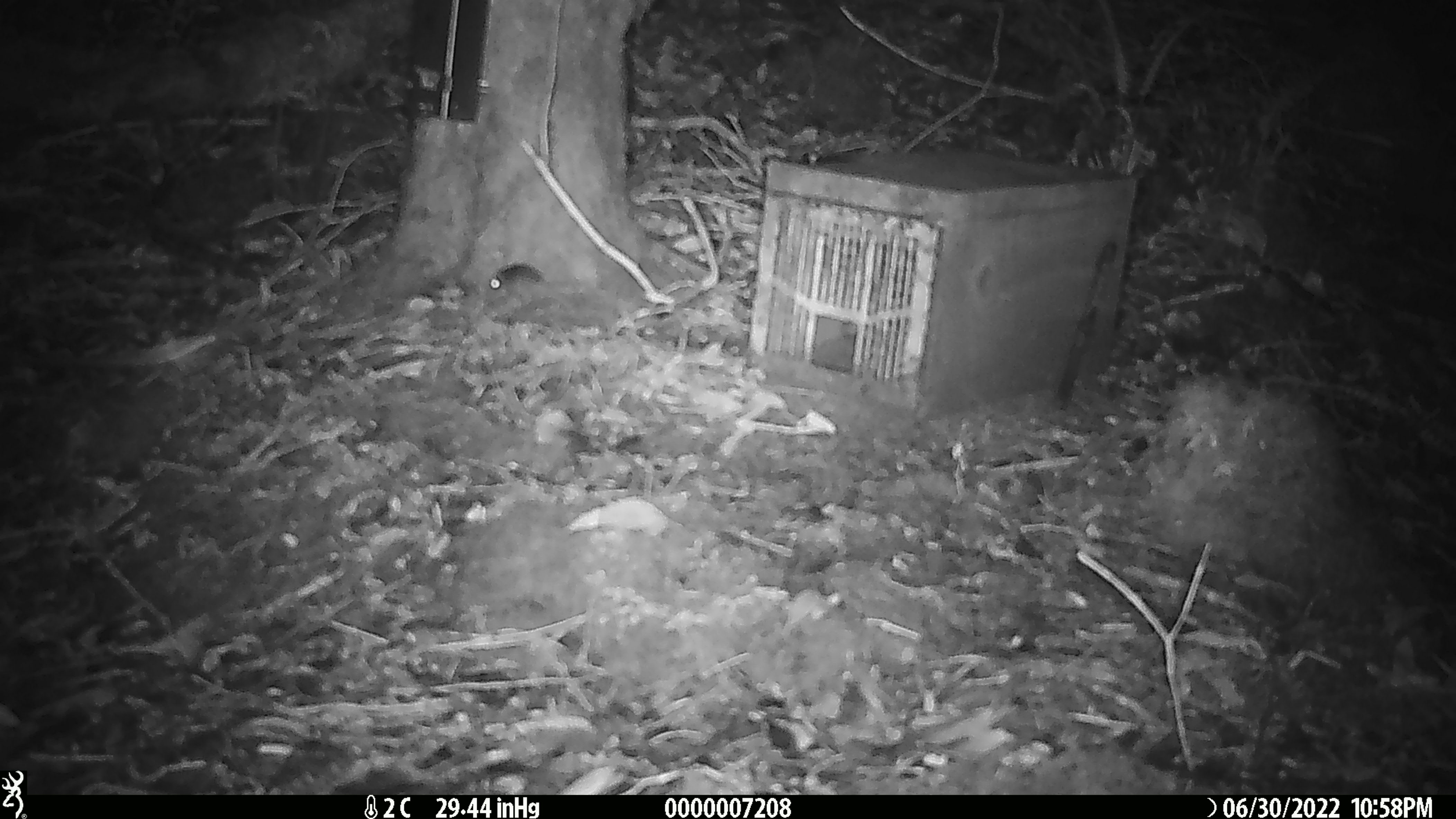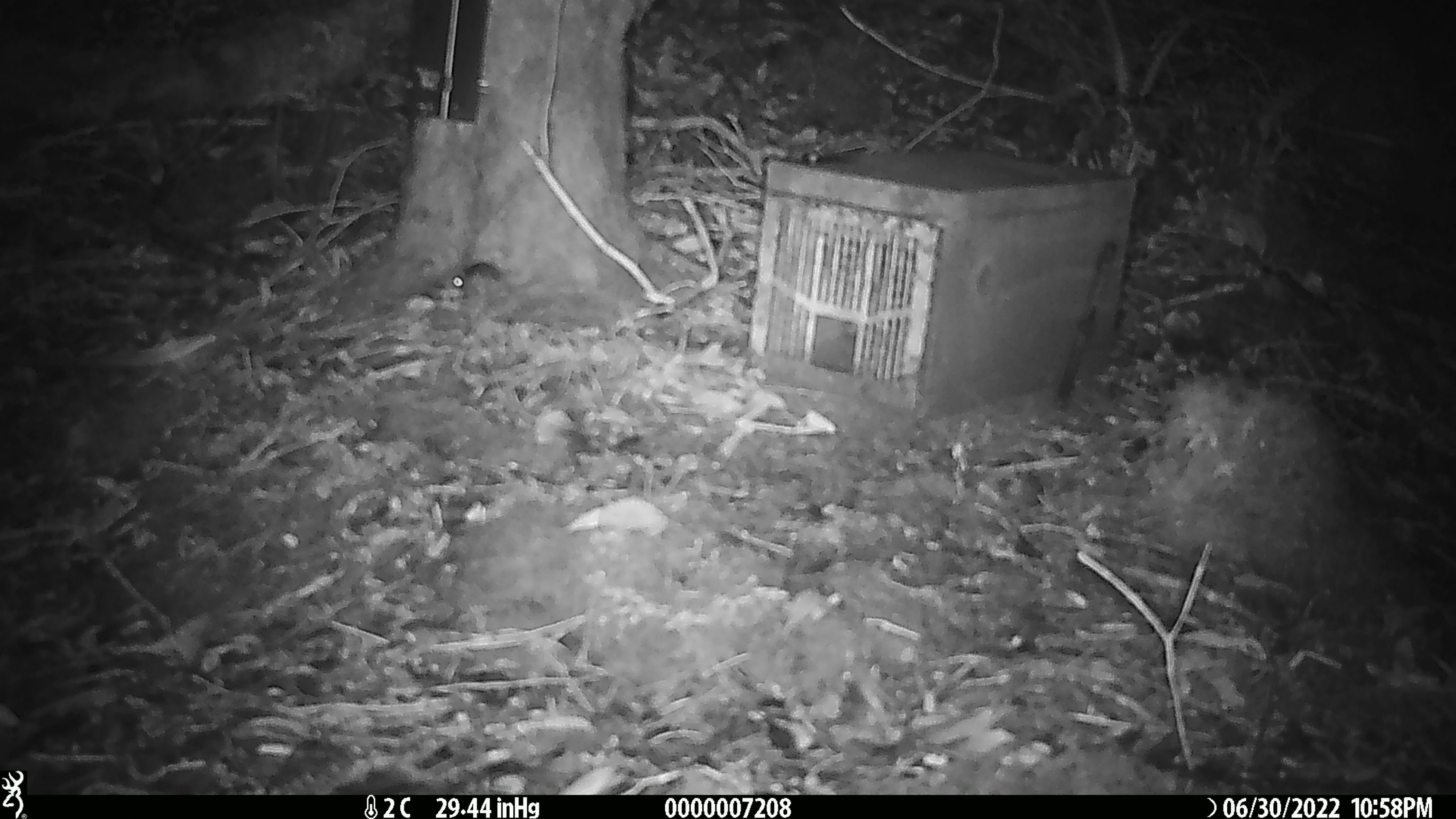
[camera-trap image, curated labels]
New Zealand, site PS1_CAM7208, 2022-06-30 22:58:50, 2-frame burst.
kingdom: Animalia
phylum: Chordata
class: Mammalia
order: Rodentia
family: Muridae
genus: Mus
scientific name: Mus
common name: mouse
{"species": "mouse (Mus)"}